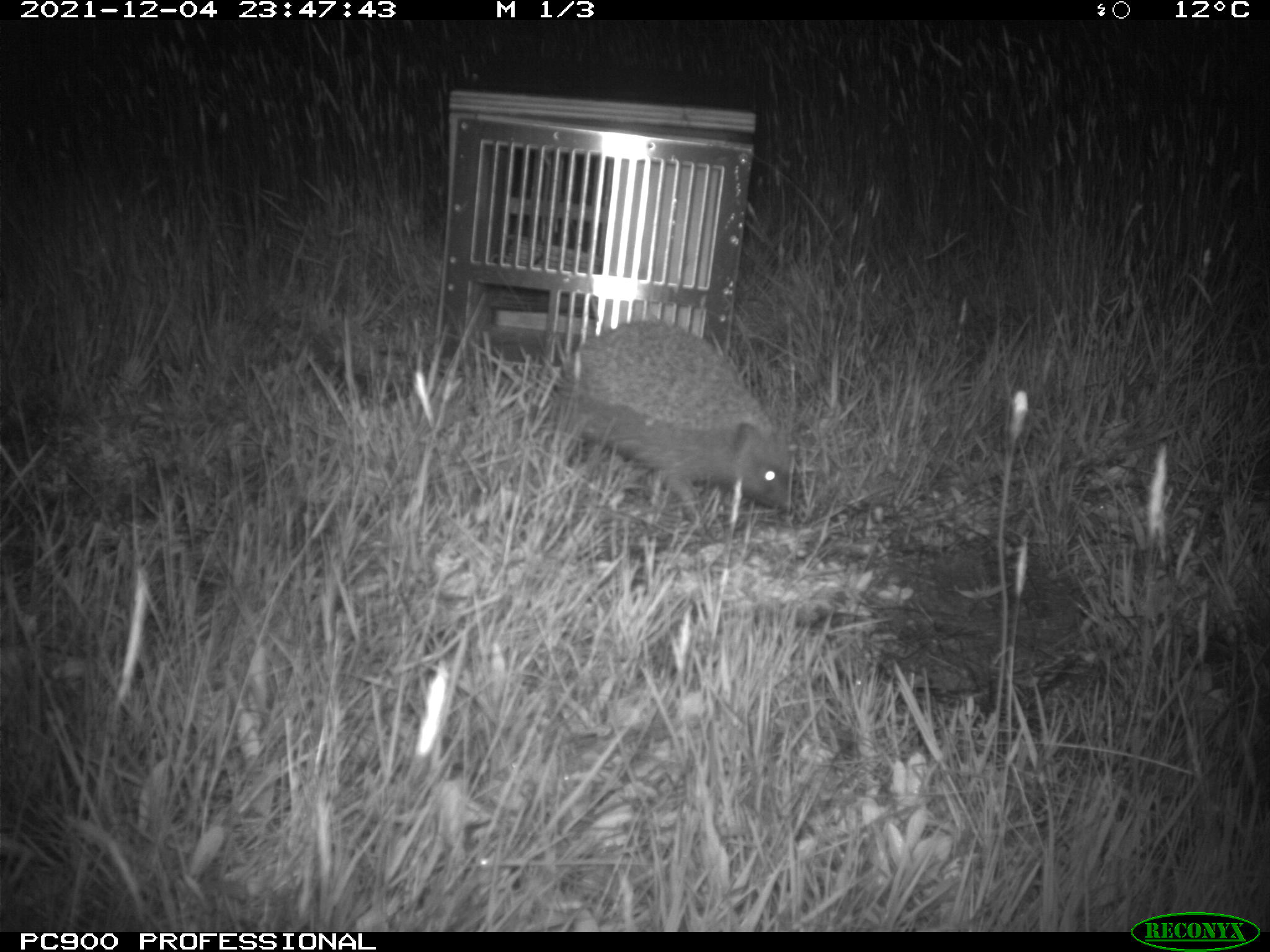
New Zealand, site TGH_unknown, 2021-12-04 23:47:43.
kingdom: Animalia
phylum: Chordata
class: Mammalia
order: Eulipotyphla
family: Erinaceidae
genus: Erinaceus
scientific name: Erinaceus europaeus europaeus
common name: european hedgehog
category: hedgehog